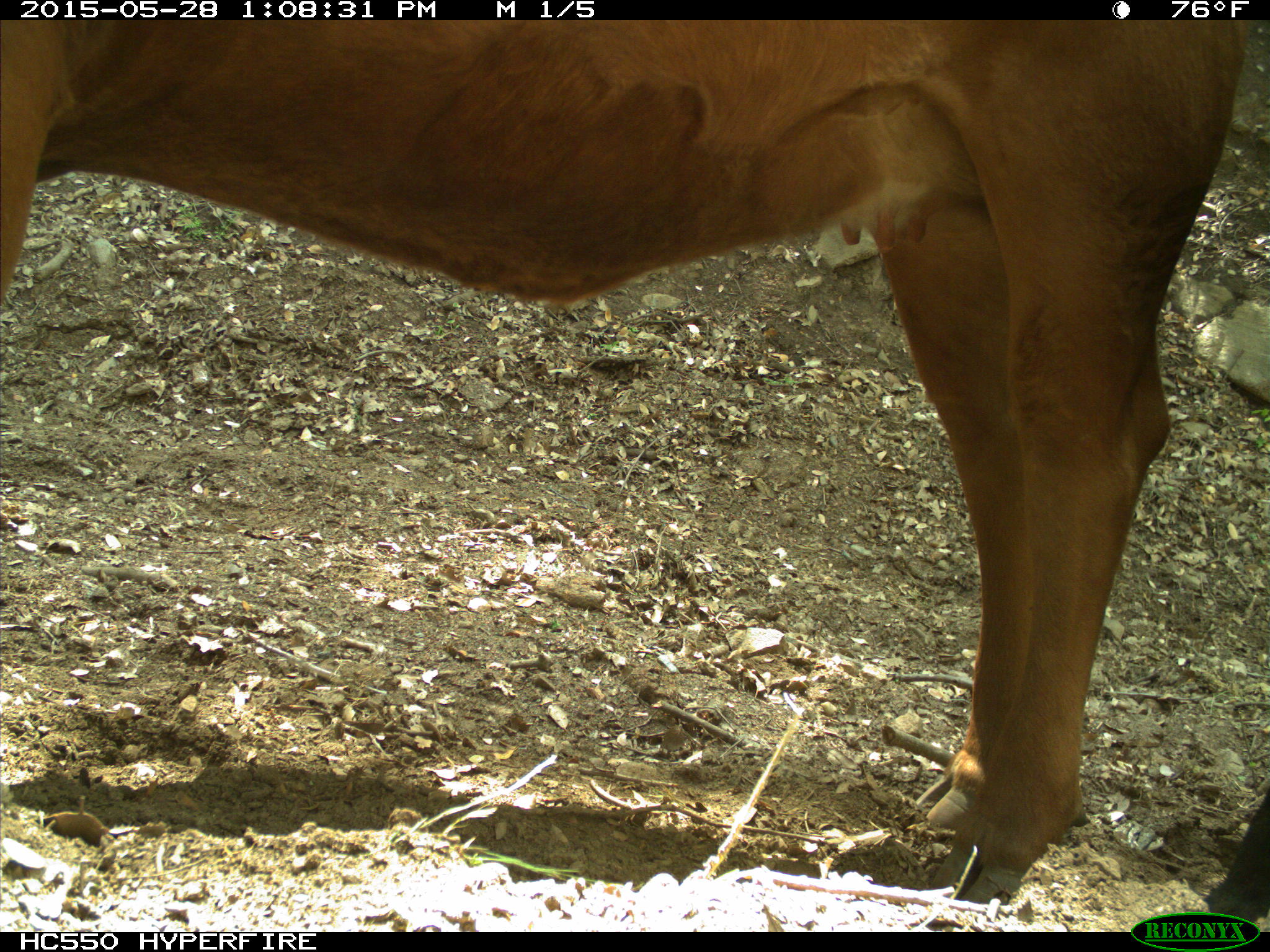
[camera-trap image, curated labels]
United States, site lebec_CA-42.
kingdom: Animalia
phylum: Chordata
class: Mammalia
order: Artiodactyla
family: Bovidae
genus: Bos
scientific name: Bos taurus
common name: domestic cow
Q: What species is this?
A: Bos taurus (domestic cow).